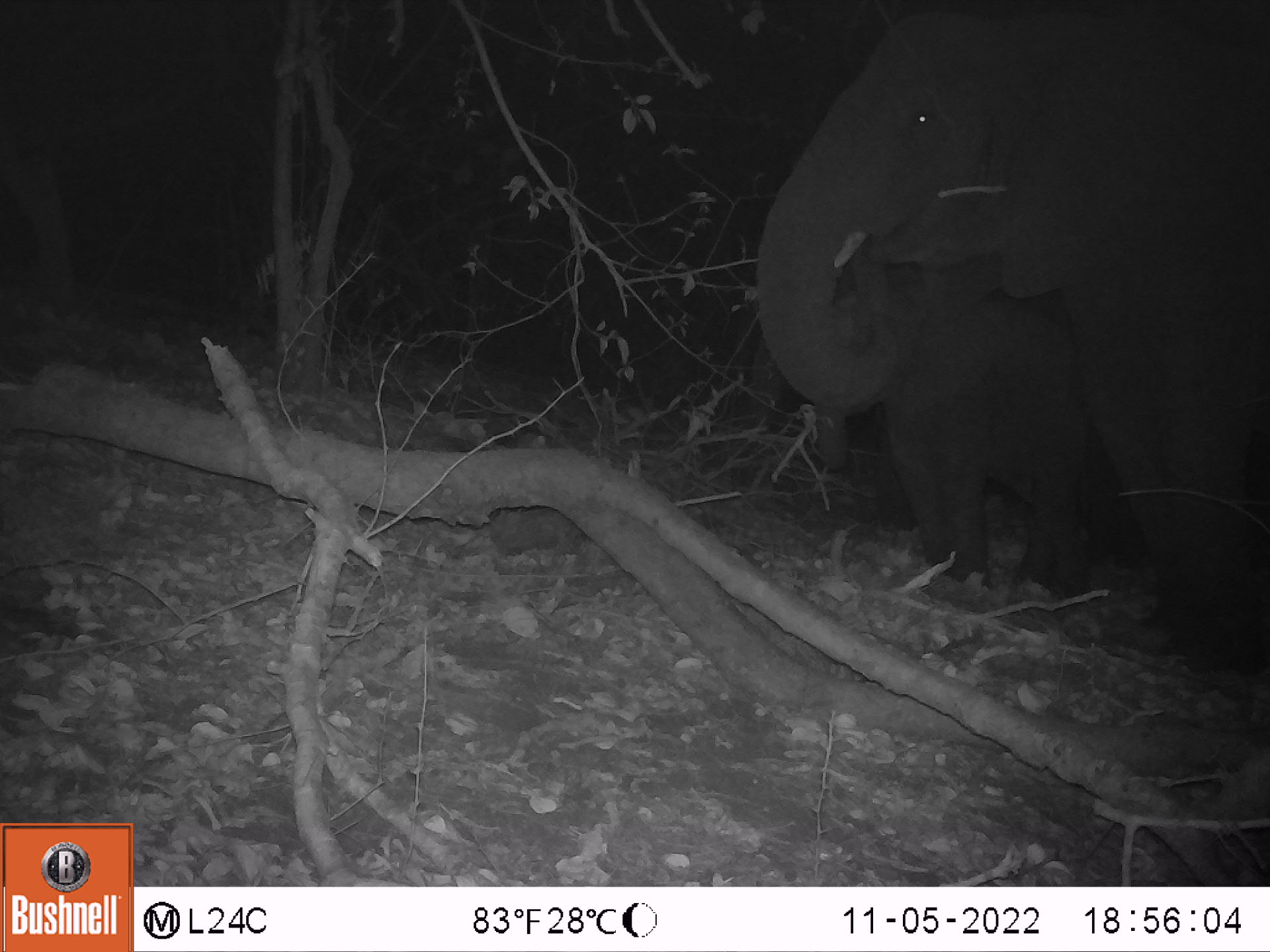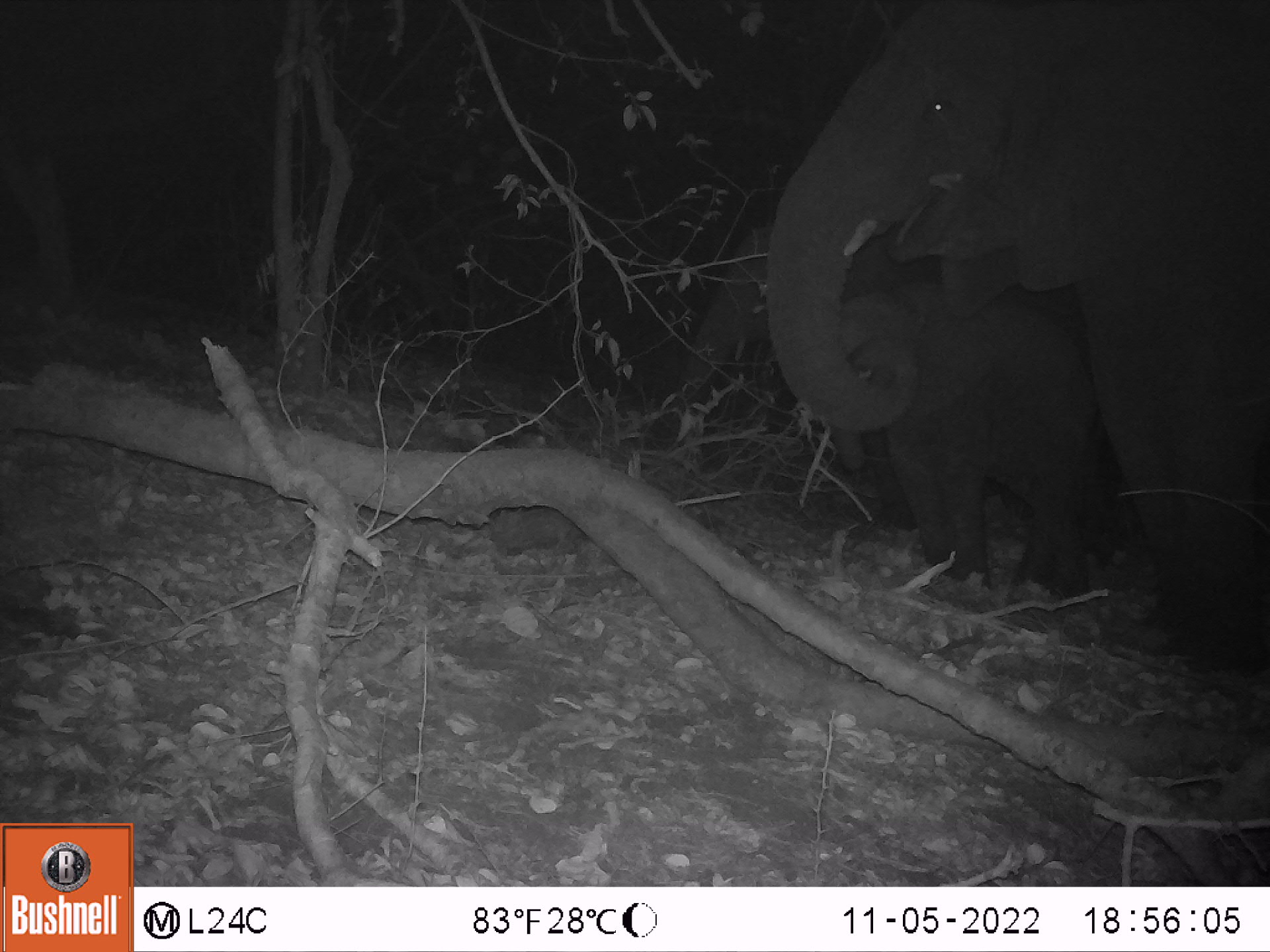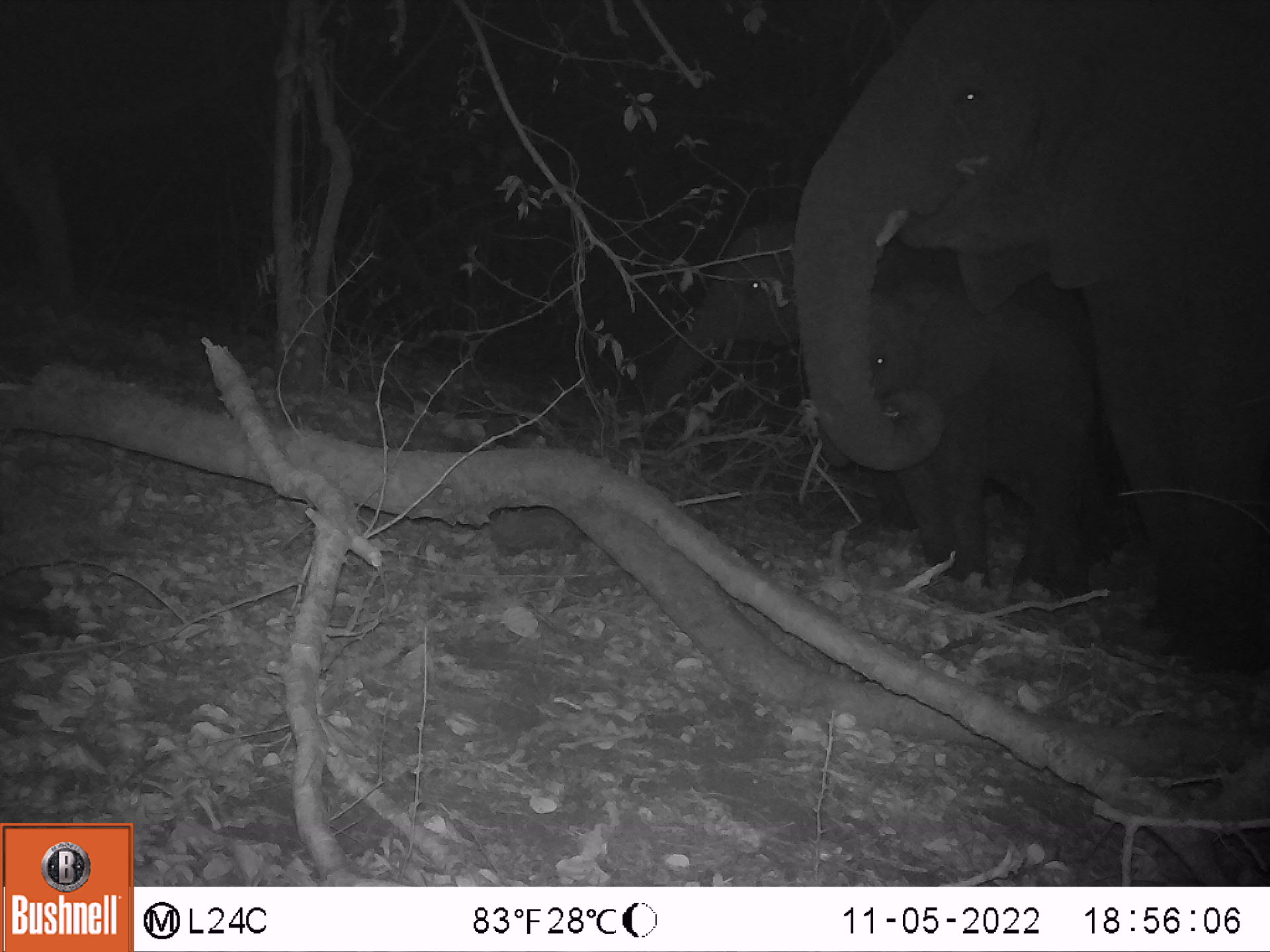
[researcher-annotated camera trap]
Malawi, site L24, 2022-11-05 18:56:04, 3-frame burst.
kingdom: Animalia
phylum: Chordata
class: Mammalia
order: Proboscidea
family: Elephantidae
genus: Loxodonta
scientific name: Loxodonta africana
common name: african savanna elephant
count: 2